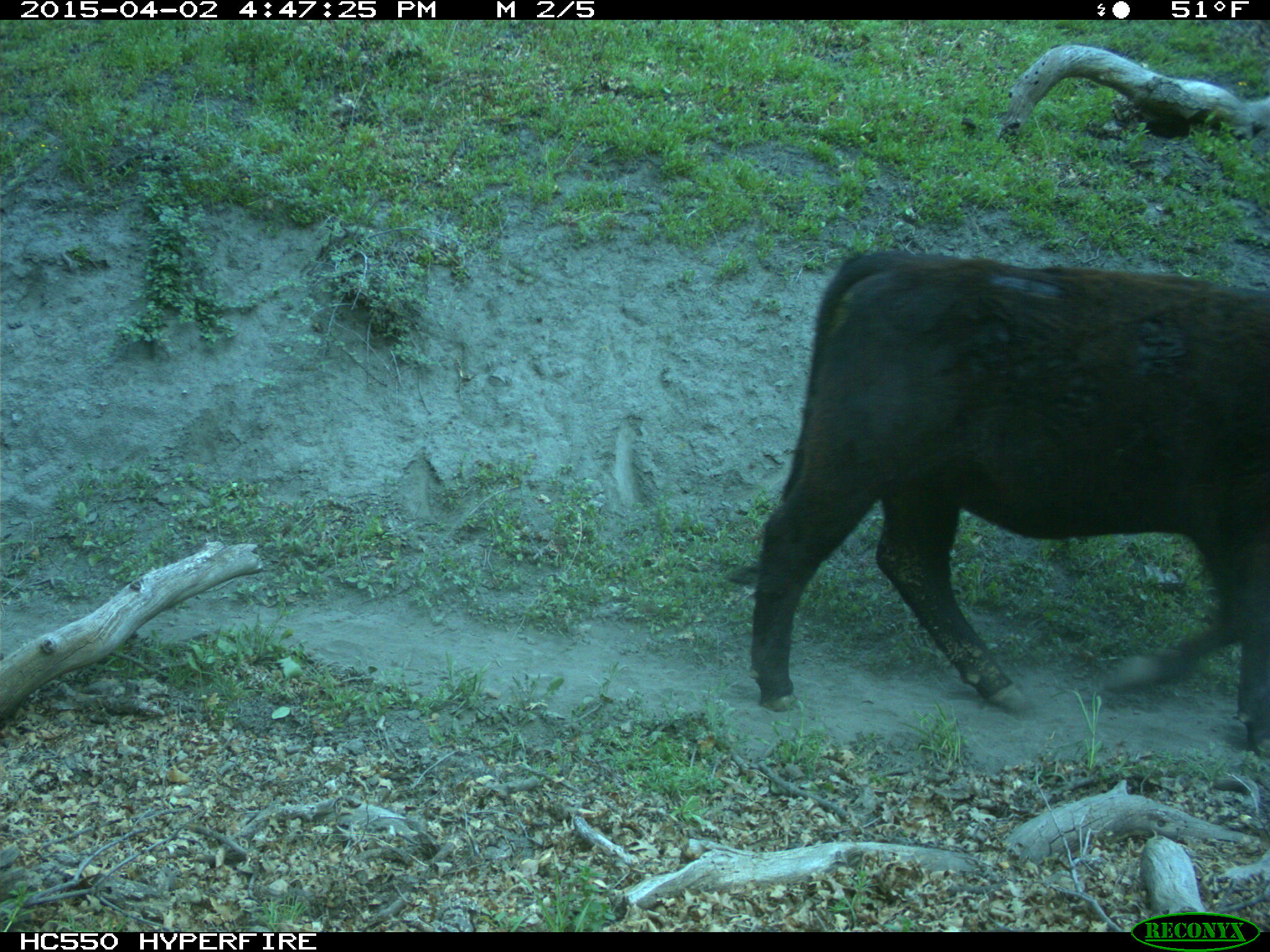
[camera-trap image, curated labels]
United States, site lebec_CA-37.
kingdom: Animalia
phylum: Chordata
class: Mammalia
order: Artiodactyla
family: Bovidae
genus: Bos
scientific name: Bos taurus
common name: domestic cow